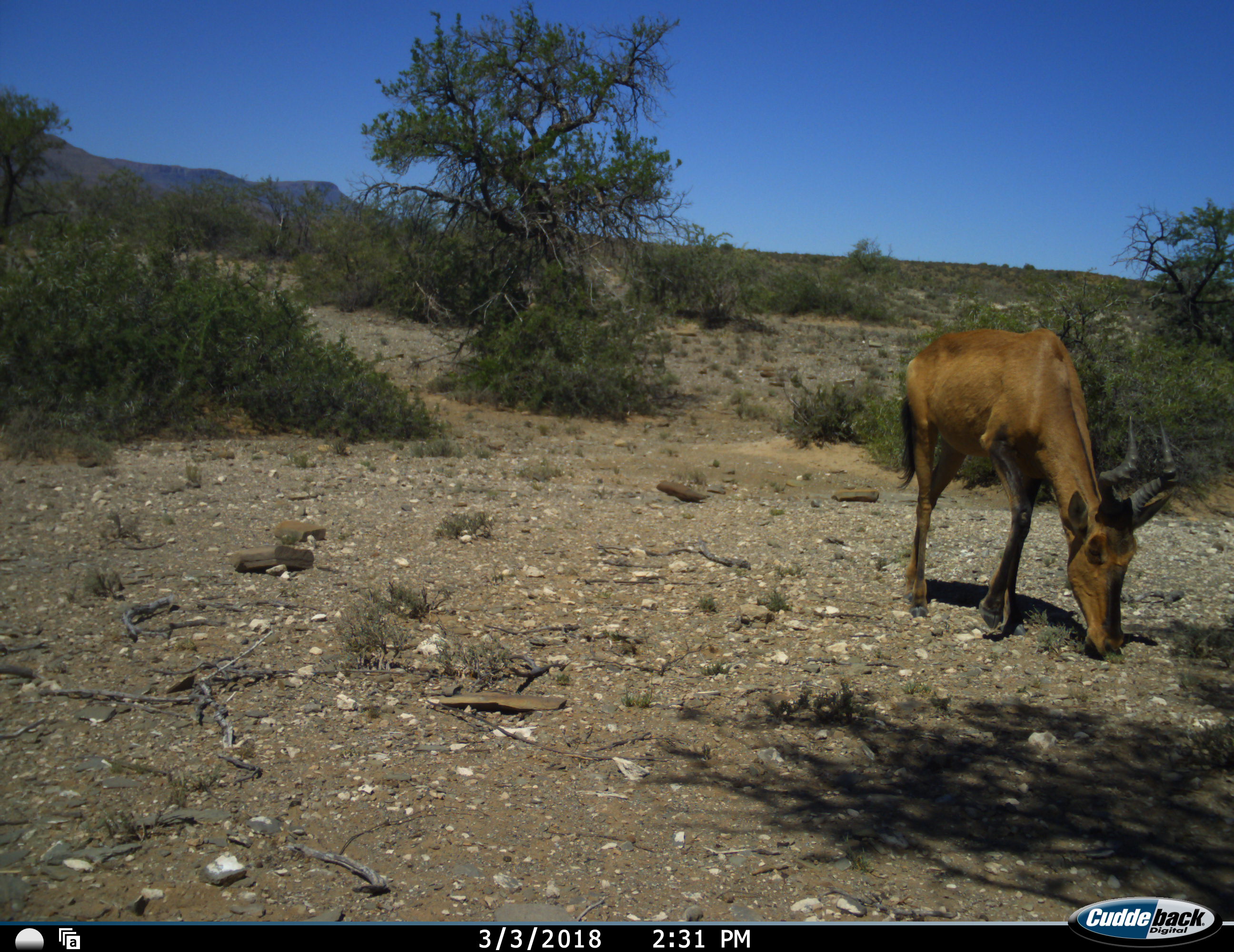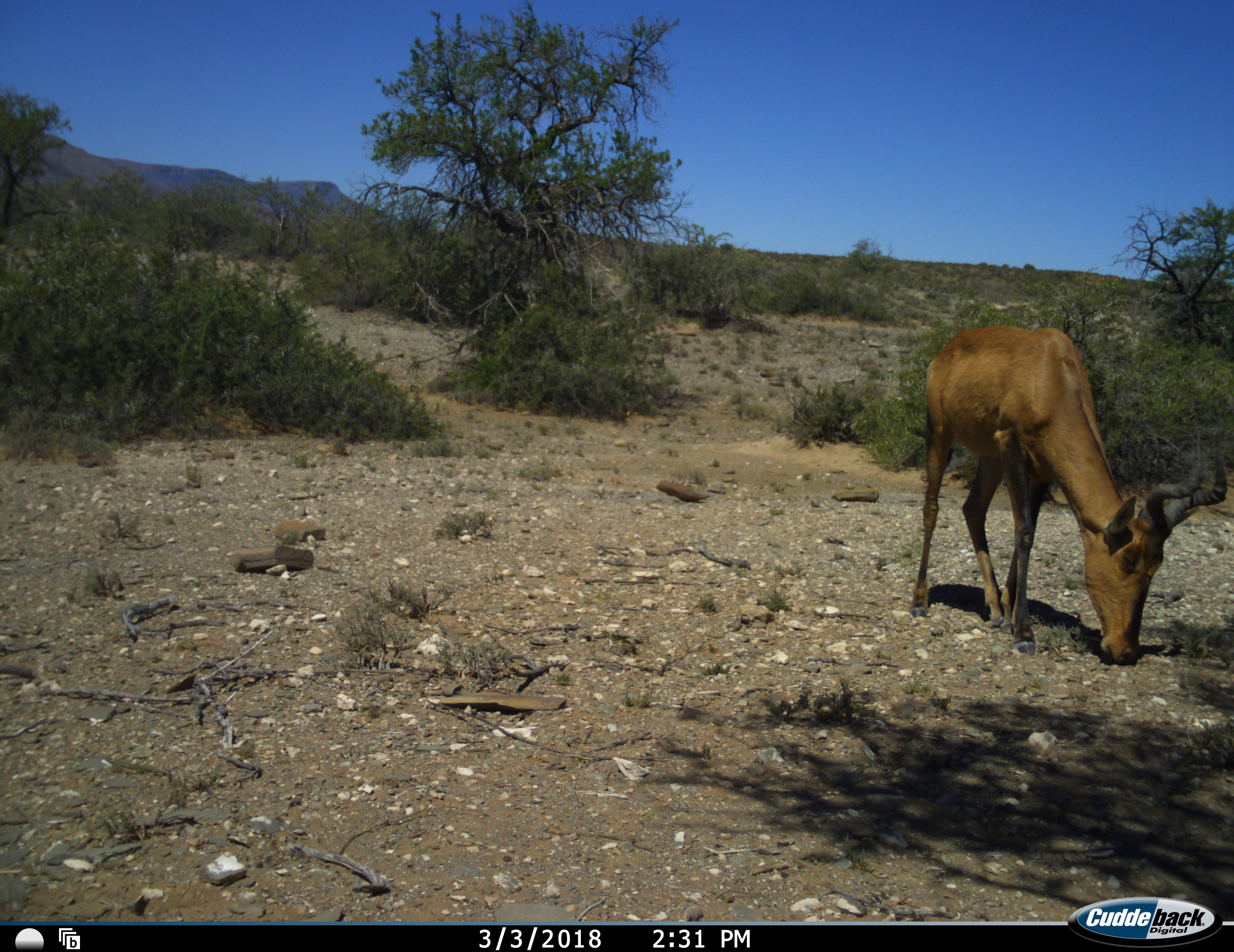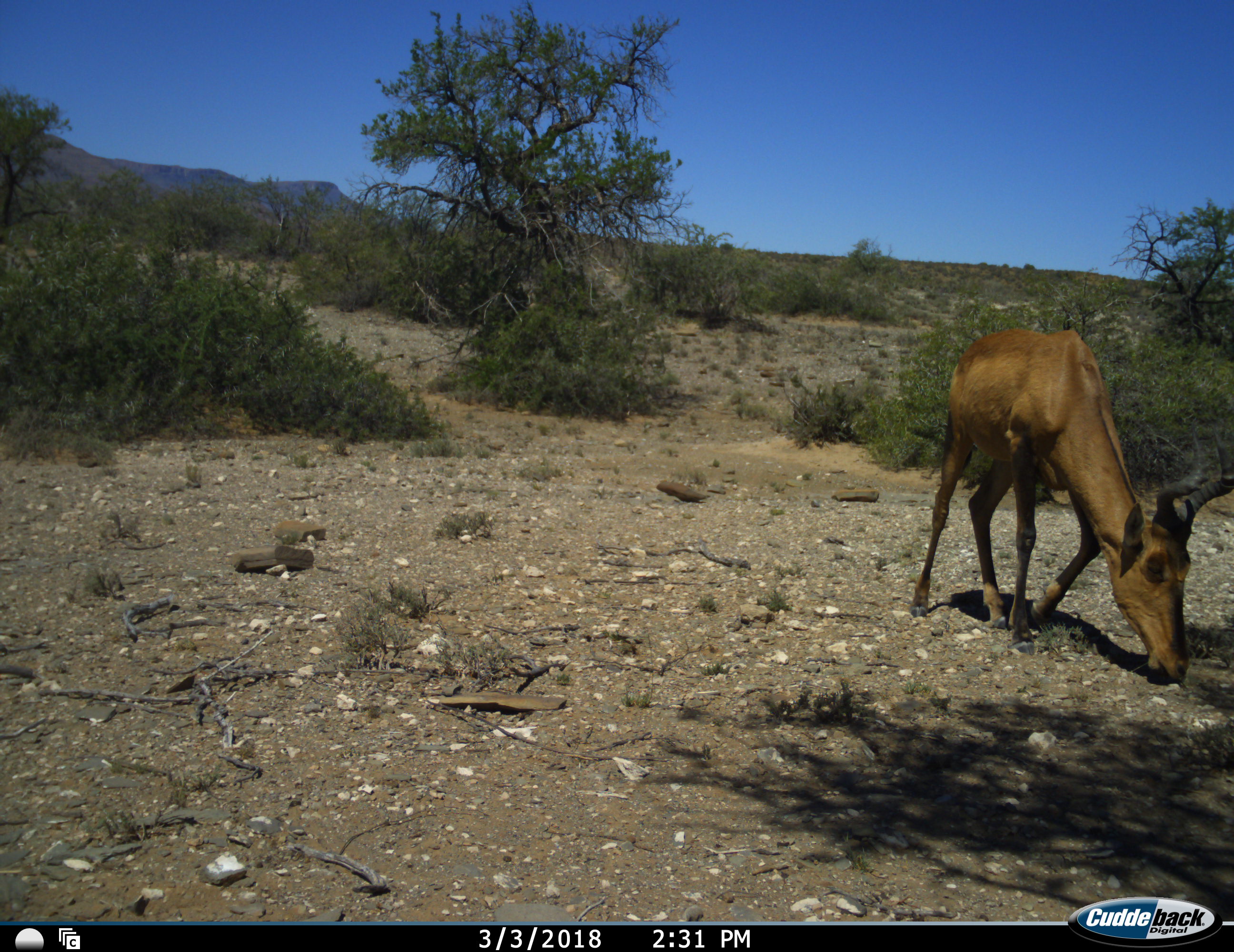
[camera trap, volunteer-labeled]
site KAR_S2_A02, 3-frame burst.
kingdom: Animalia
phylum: Chordata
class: Mammalia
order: Artiodactyla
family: Bovidae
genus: Alcelaphus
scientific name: Alcelaphus buselaphus caama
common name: red hartebeest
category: hartebeestred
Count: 1.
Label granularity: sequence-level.